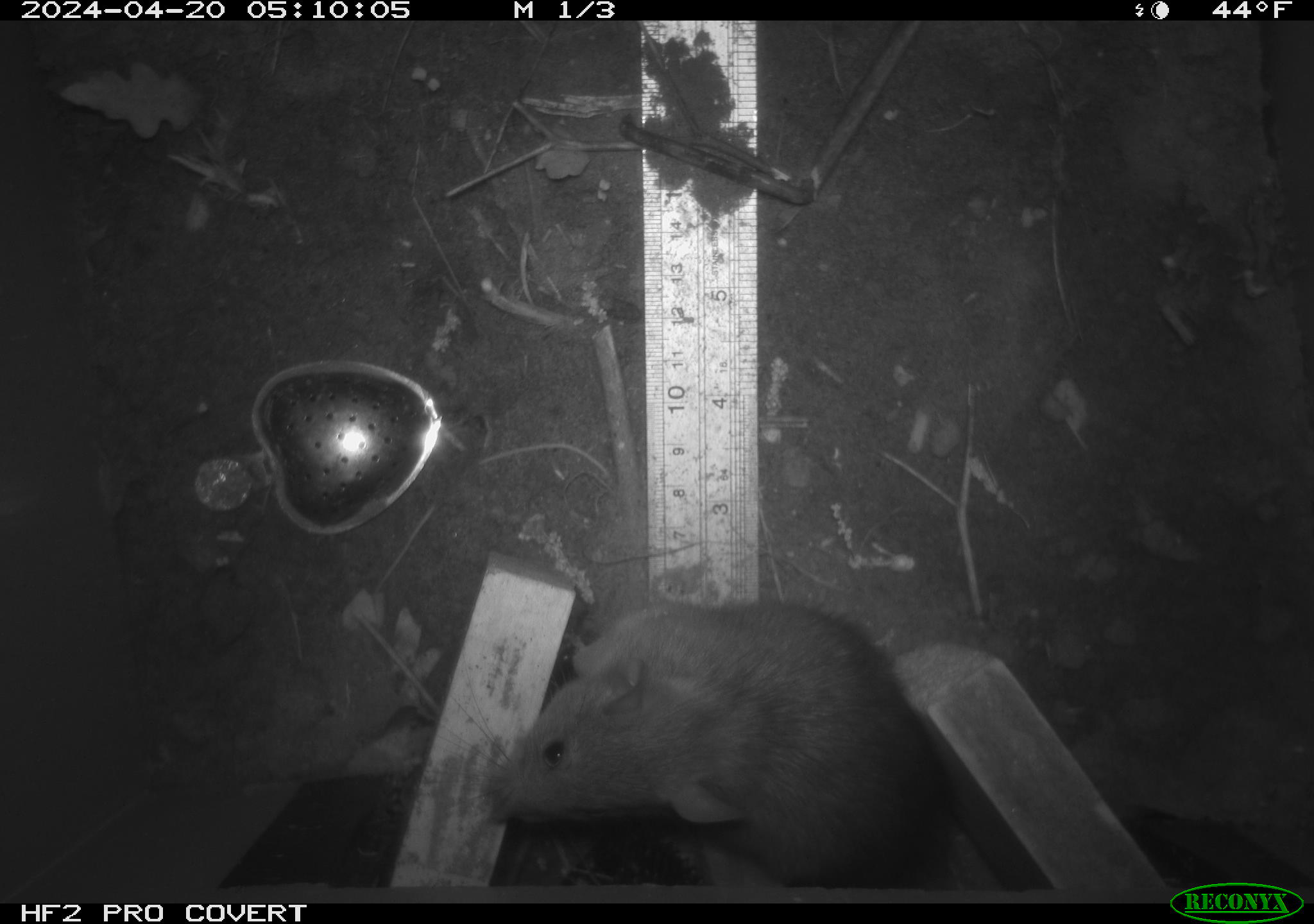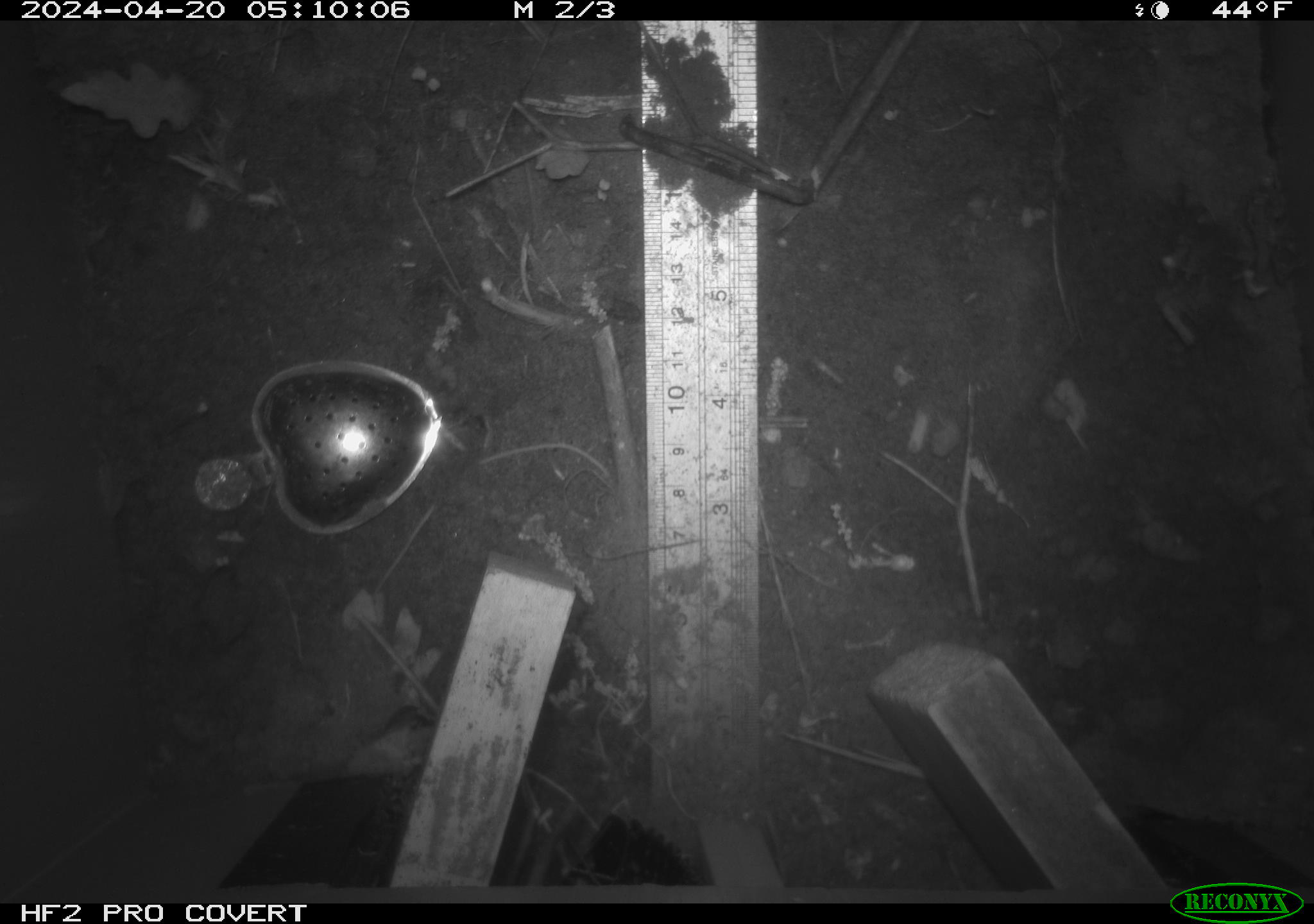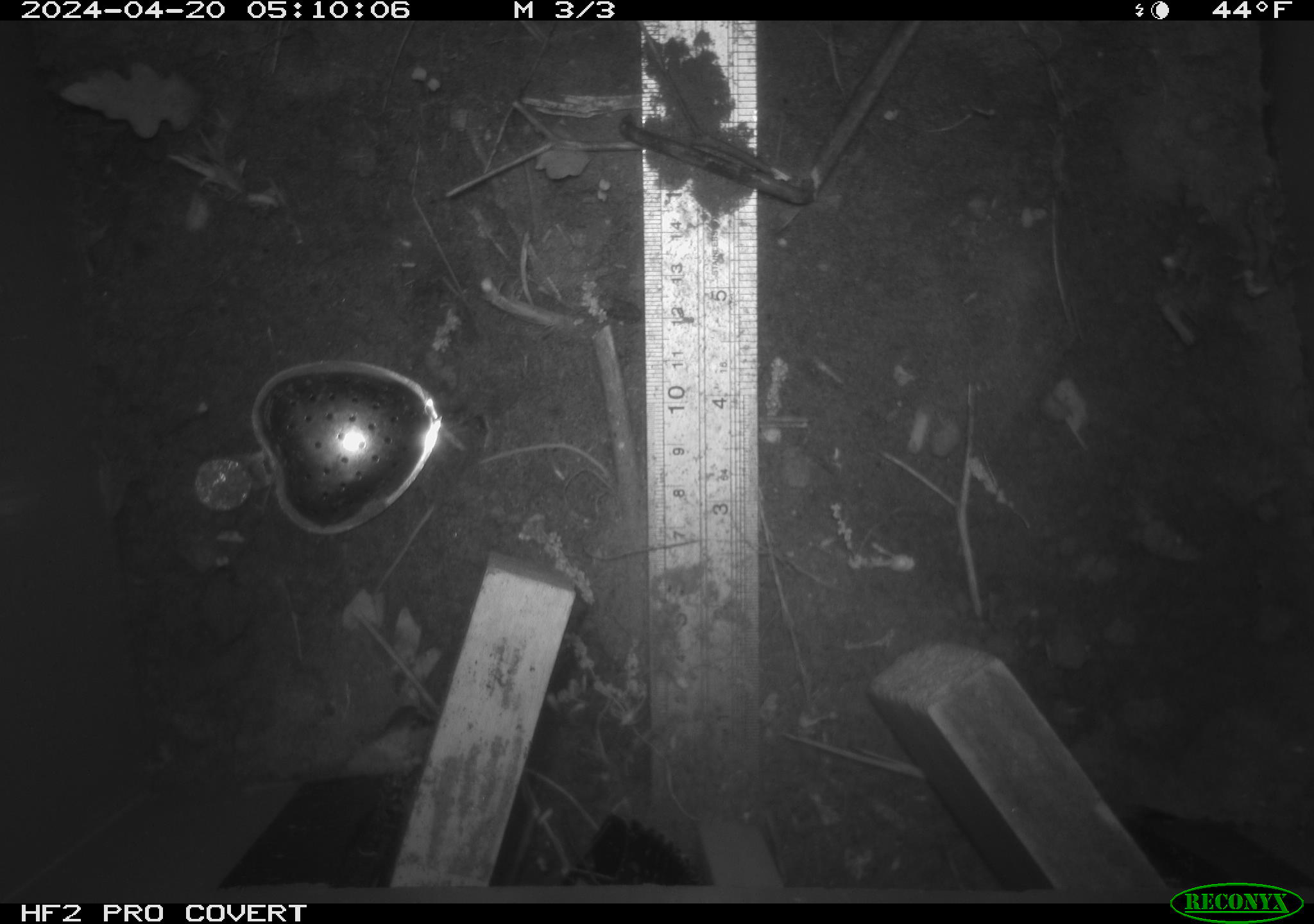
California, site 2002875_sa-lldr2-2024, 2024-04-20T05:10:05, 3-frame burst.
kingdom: Animalia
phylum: Chordata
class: Mammalia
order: Rodentia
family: Muridae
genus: Rattus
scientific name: Rattus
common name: rat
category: rattus species